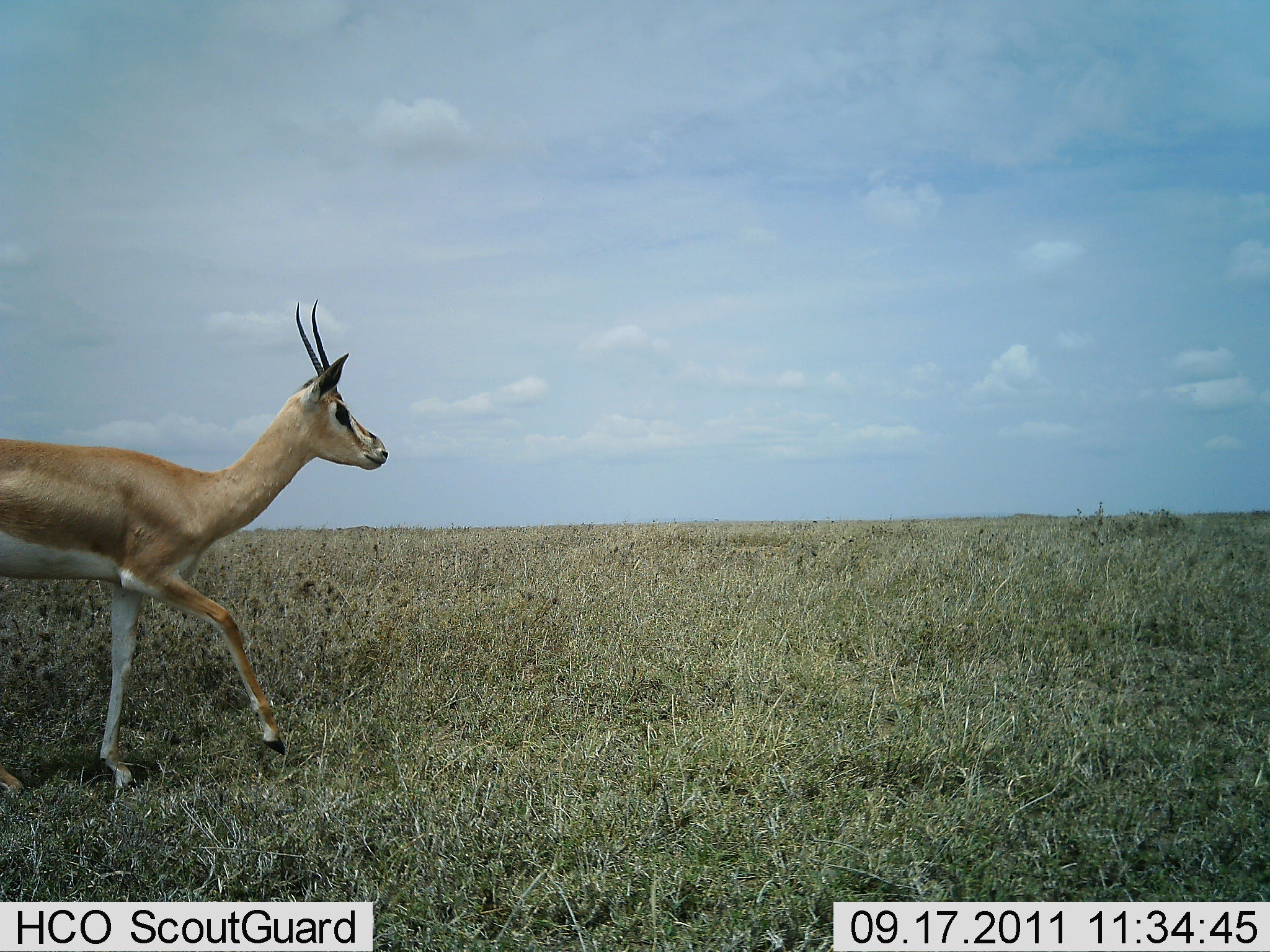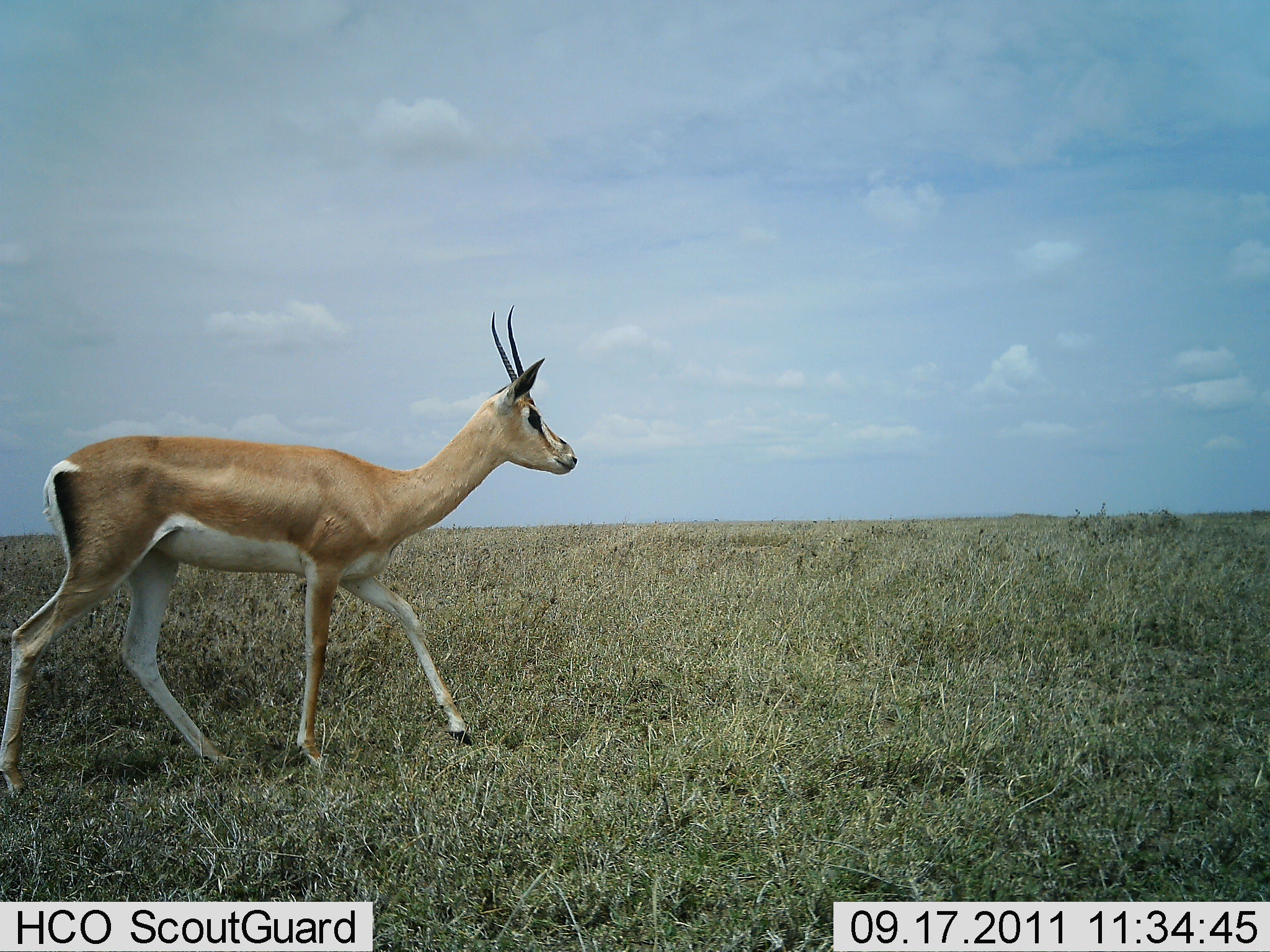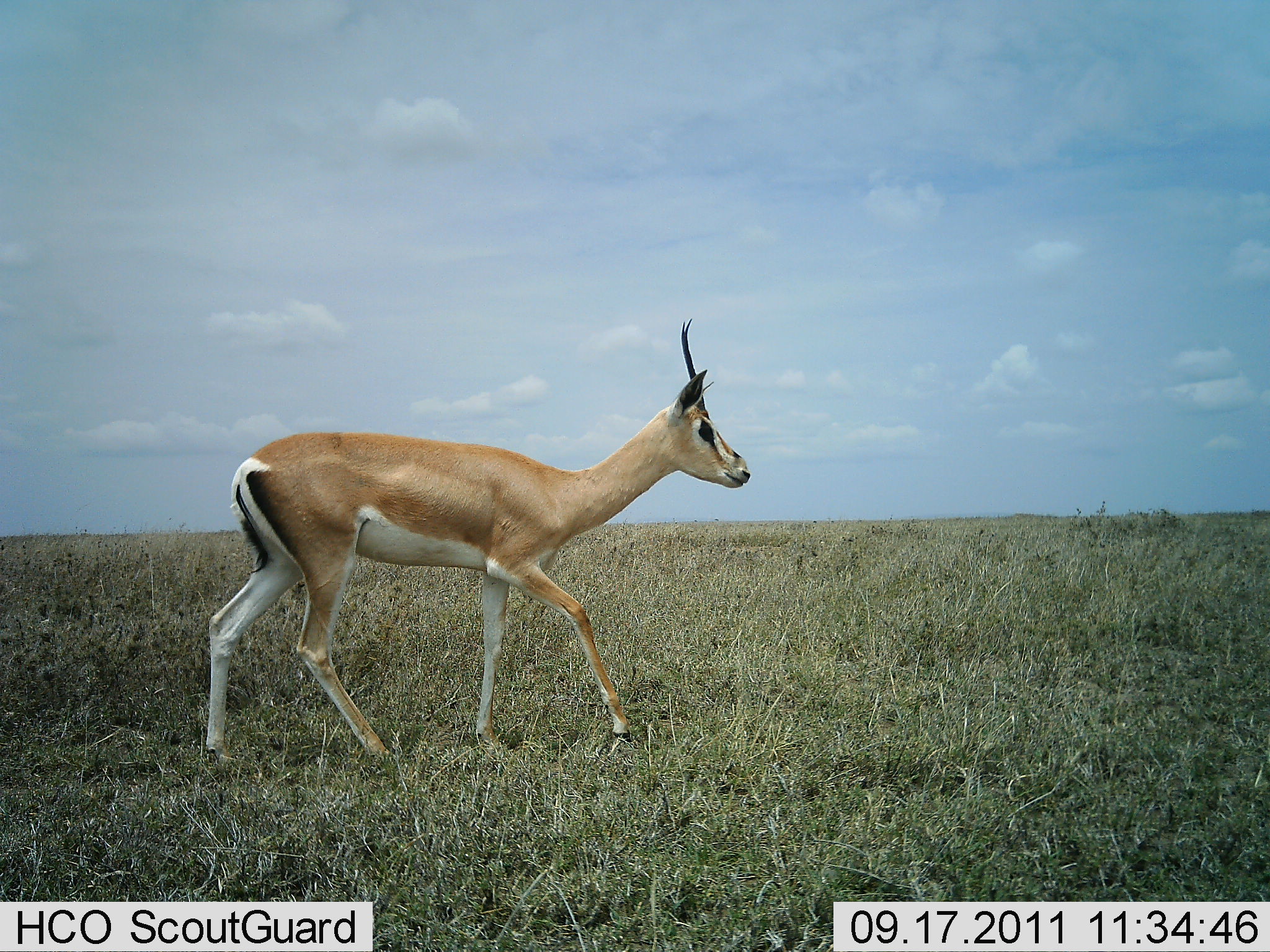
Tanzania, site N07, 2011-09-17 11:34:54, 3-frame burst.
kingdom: Animalia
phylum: Chordata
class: Mammalia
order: Artiodactyla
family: Bovidae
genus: Nanger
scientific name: Nanger granti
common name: grant's gazelle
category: gazellegrants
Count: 1.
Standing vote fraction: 7%.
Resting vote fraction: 0%.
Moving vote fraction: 100%.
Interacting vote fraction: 0%.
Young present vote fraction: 0%.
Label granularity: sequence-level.